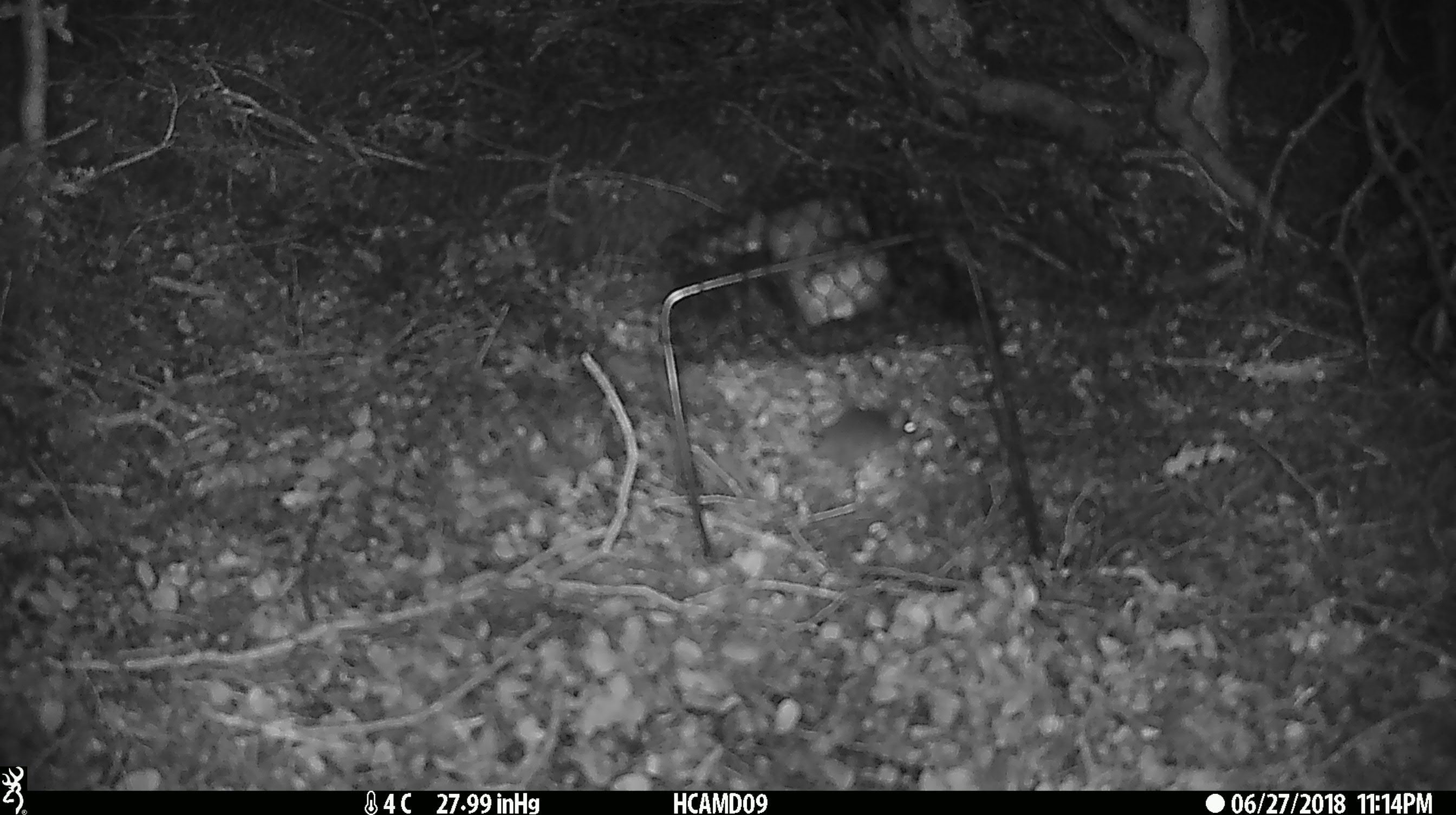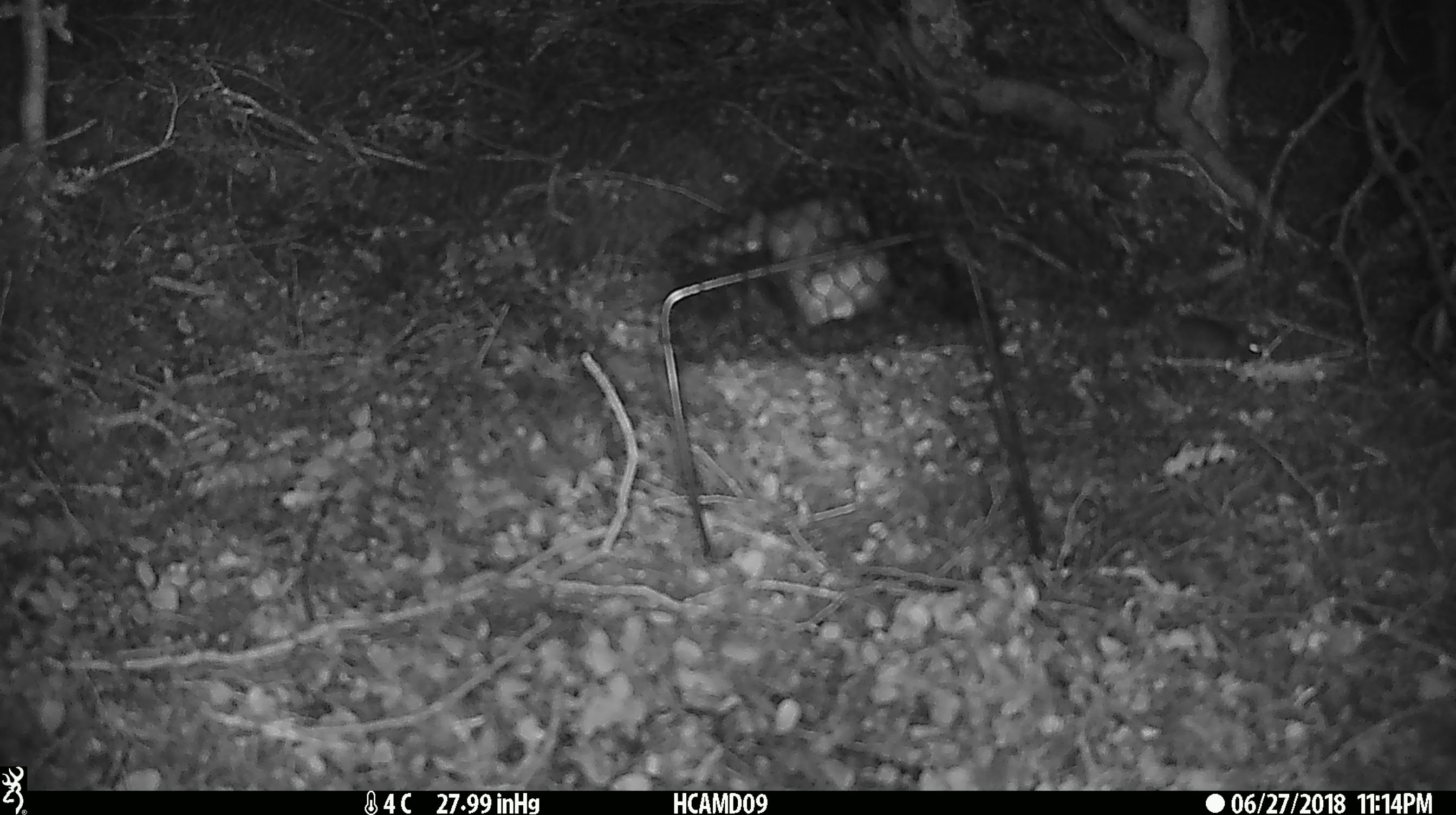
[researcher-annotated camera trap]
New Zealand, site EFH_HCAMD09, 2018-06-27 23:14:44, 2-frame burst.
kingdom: Animalia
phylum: Chordata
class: Mammalia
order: Rodentia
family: Muridae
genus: Mus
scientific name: Mus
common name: mouse